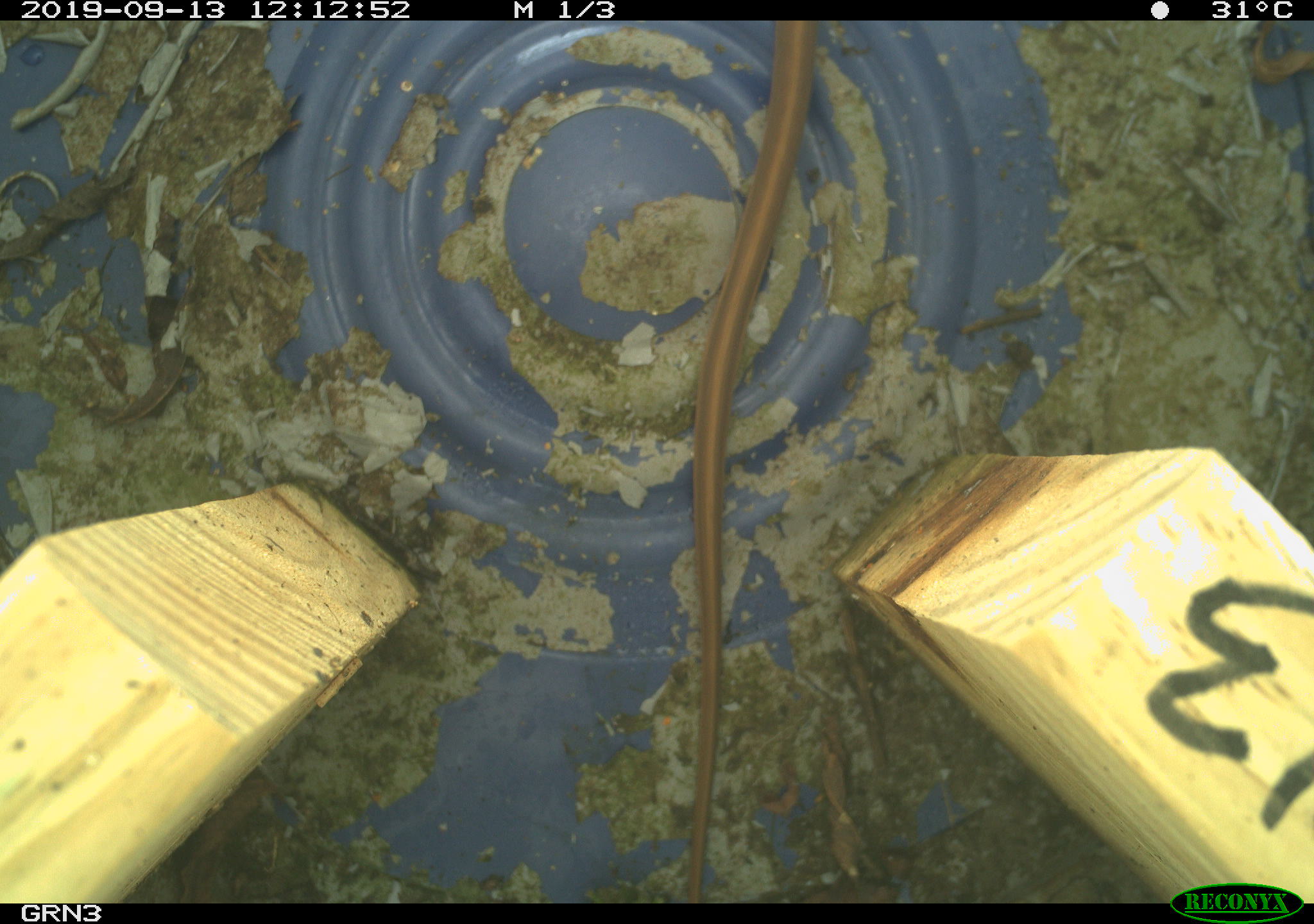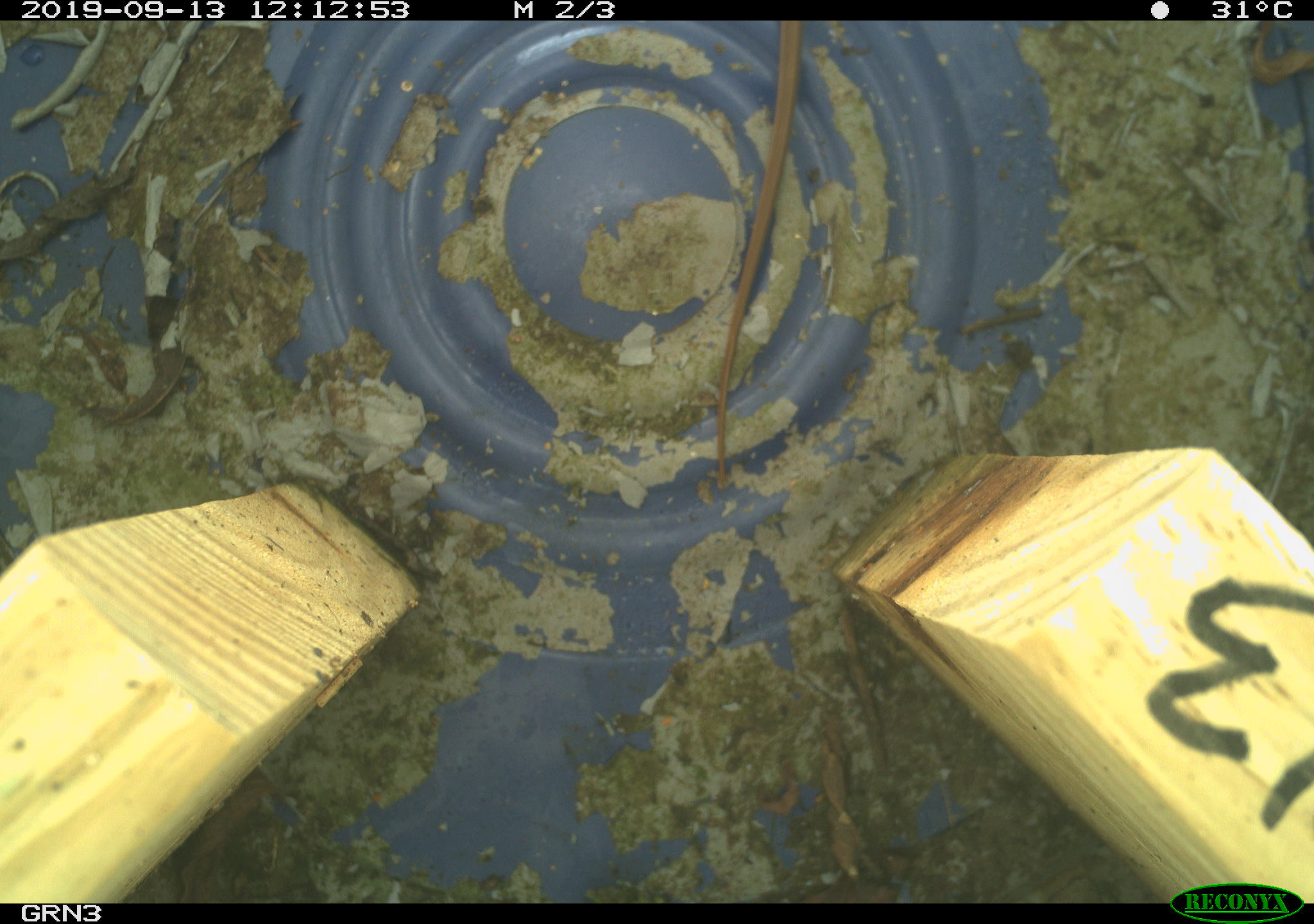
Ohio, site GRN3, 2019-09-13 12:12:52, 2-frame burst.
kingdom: Animalia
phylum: Chordata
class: Reptilia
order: Squamata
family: Colubridae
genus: Thamnophis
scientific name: Thamnophis sirtalis sirtalis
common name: eastern gartersnake